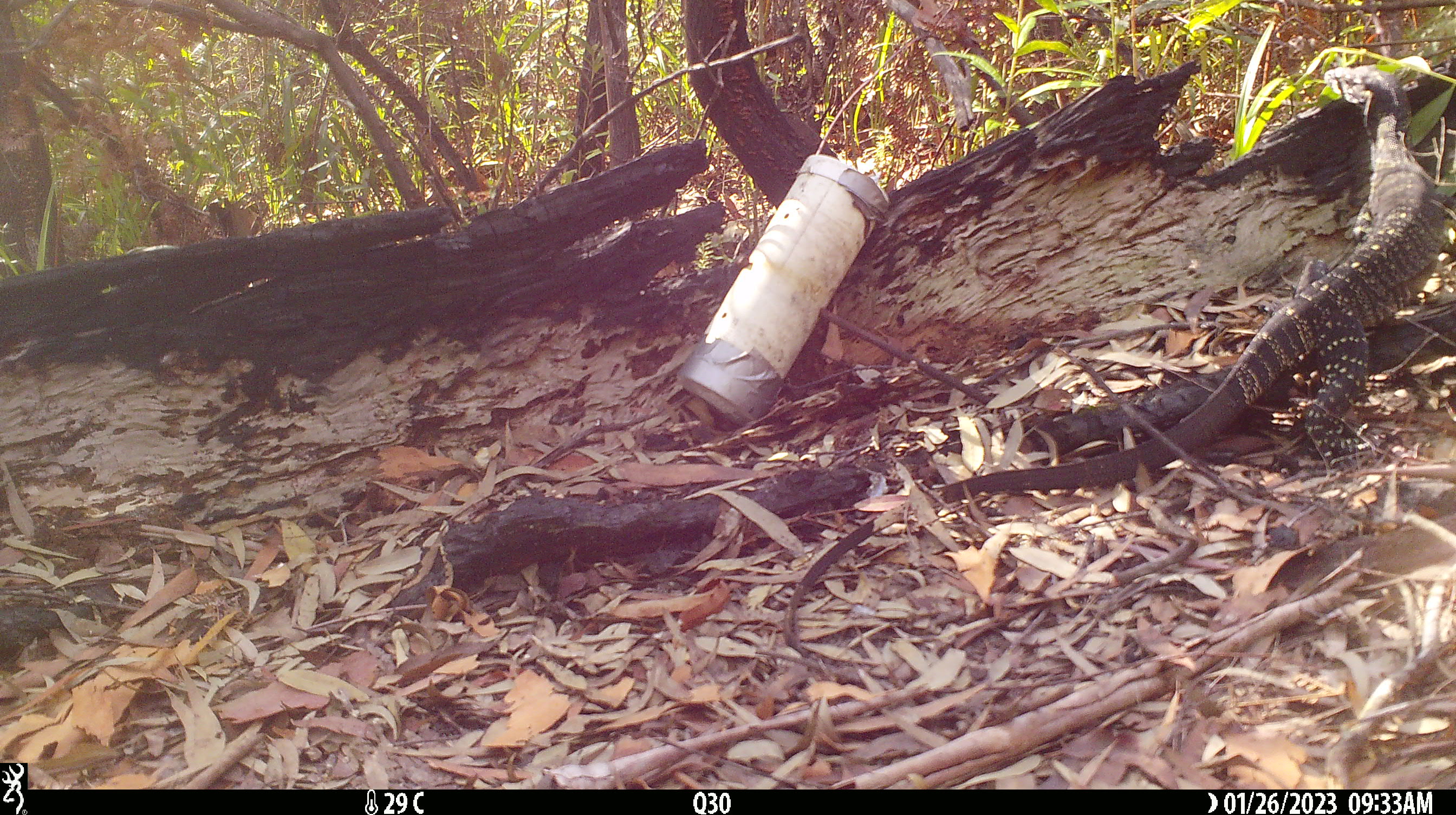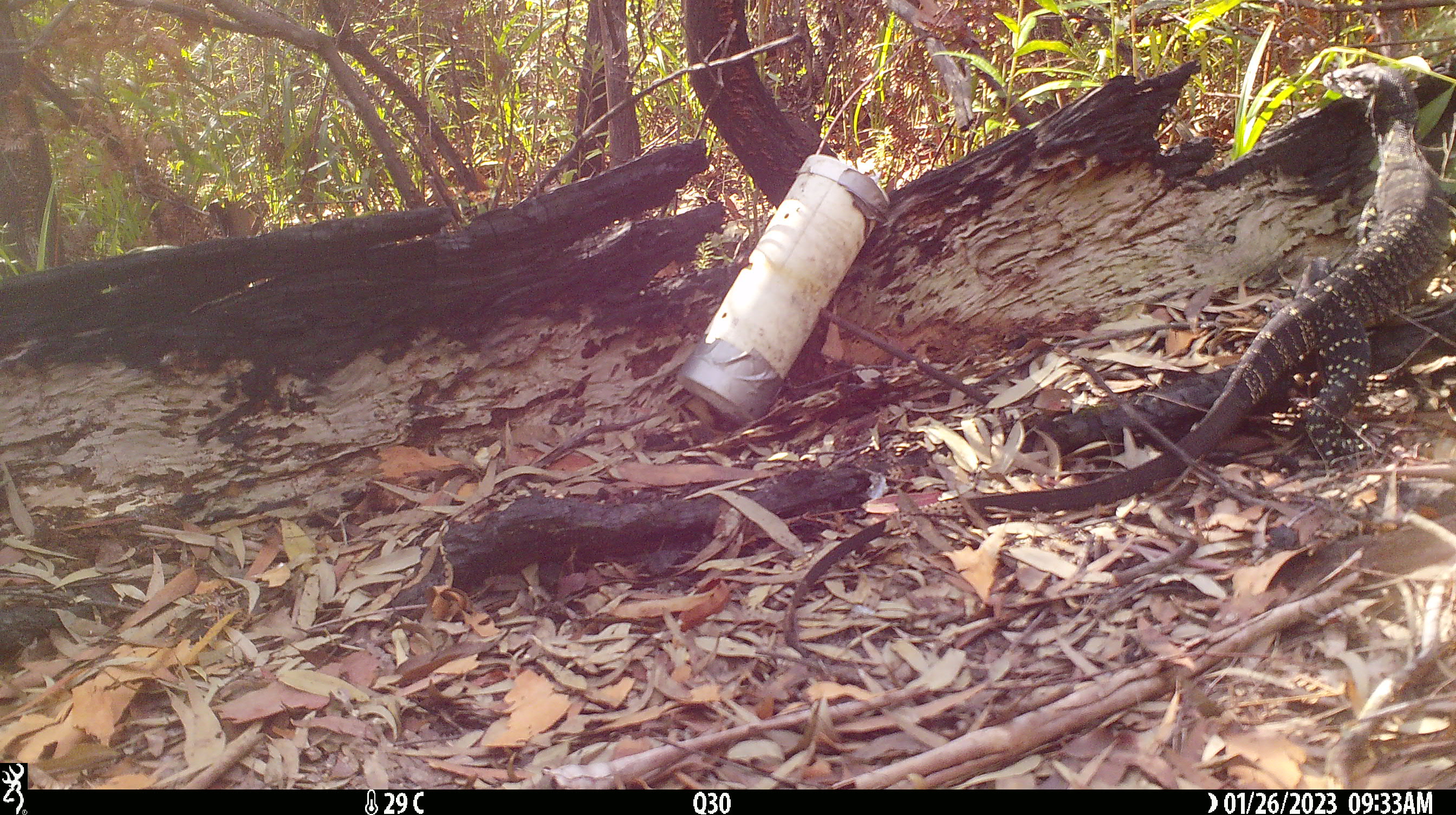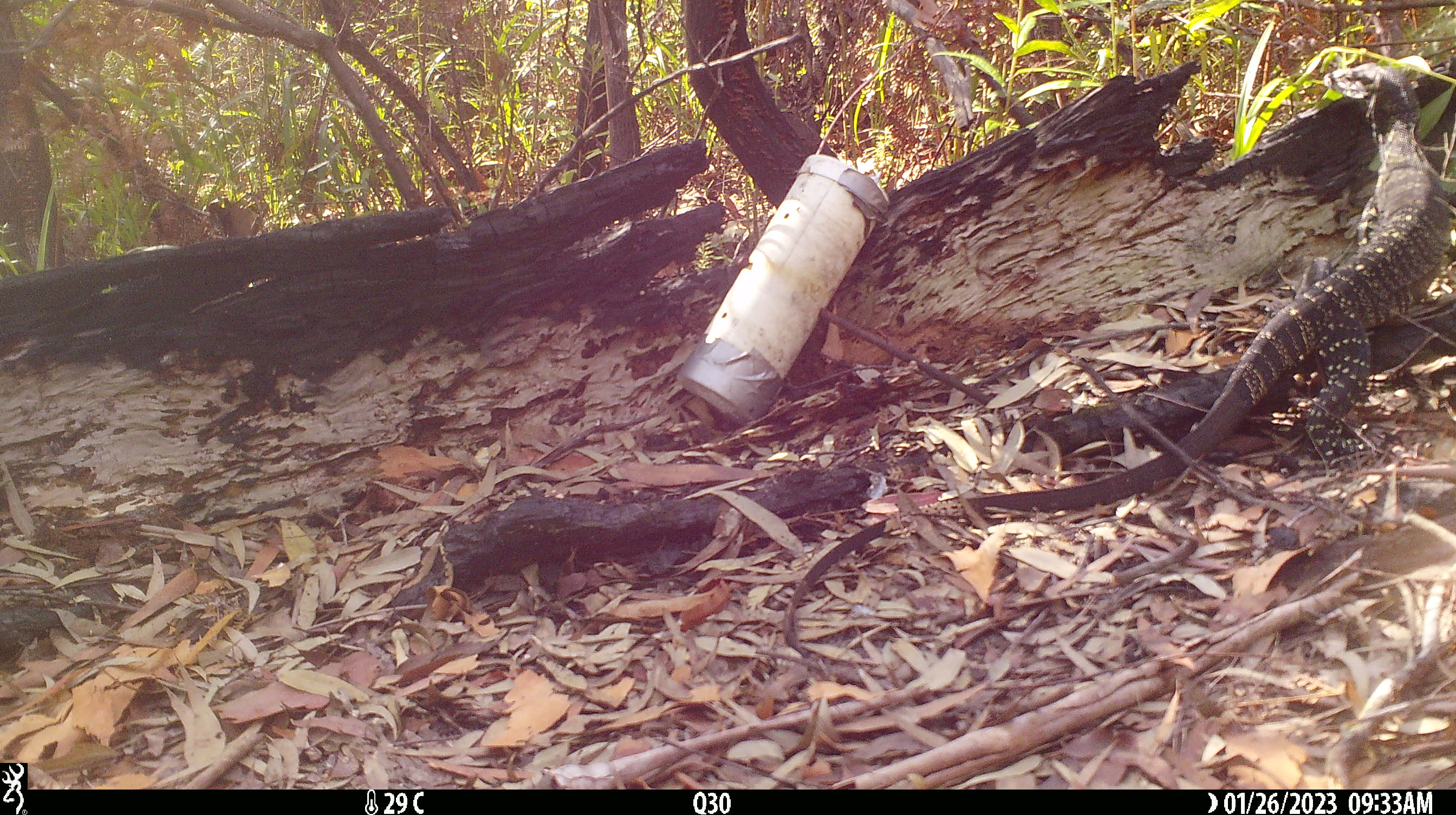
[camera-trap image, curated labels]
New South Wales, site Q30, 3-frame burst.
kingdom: Animalia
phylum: Chordata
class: Reptilia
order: Squamata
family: Varanidae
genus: Varanus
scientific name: Varanus varius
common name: lace monitor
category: goanna